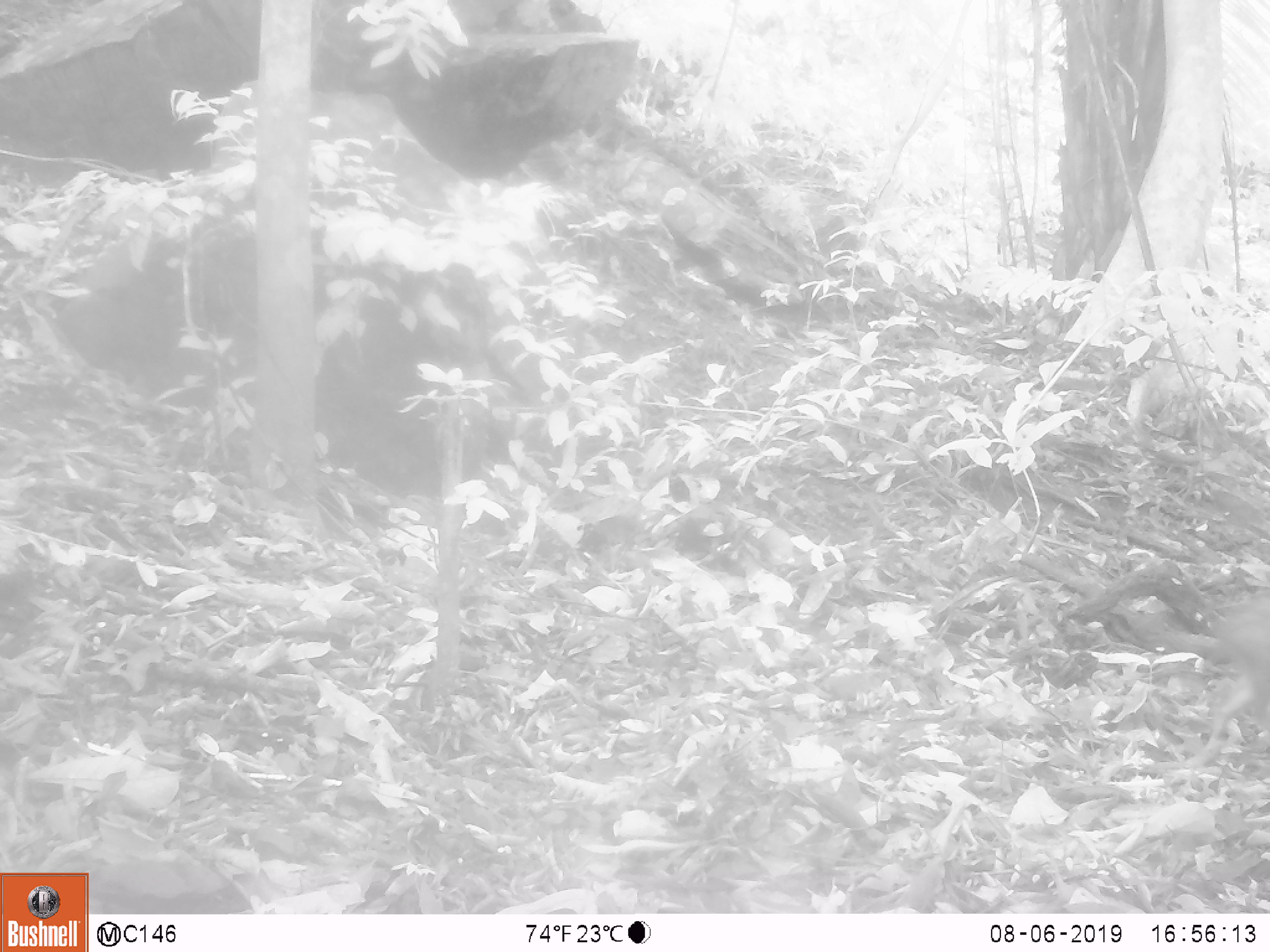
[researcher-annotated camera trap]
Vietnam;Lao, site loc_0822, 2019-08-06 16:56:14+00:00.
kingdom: Animalia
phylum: Chordata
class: Mammalia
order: Artiodactyla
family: Suidae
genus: Sus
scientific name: Sus scrofa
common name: eurasian wild pig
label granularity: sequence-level